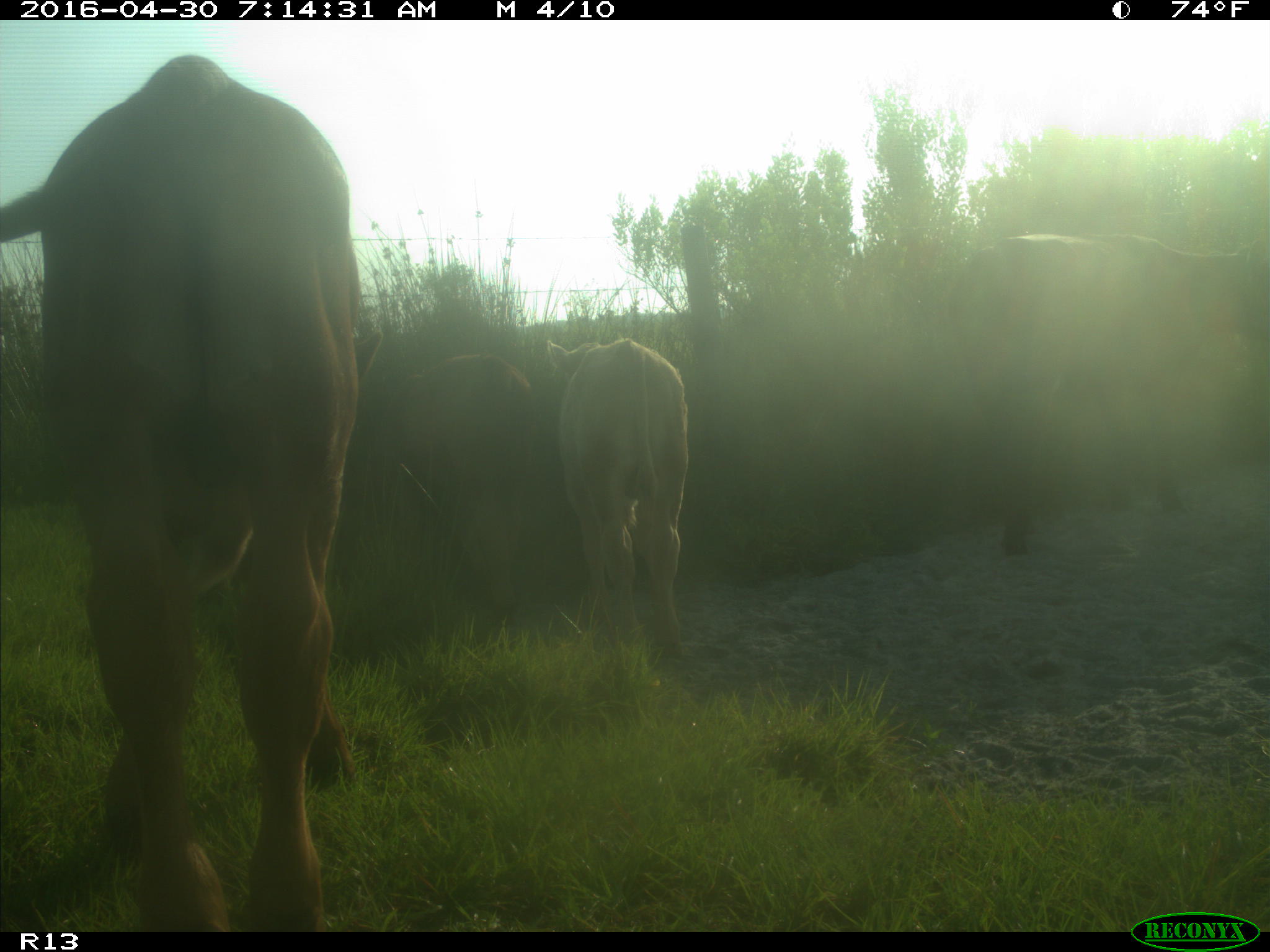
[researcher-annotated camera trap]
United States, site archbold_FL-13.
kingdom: Animalia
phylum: Chordata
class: Mammalia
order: Artiodactyla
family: Bovidae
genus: Bos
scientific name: Bos taurus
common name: domestic cow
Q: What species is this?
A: Bos taurus (domestic cow).